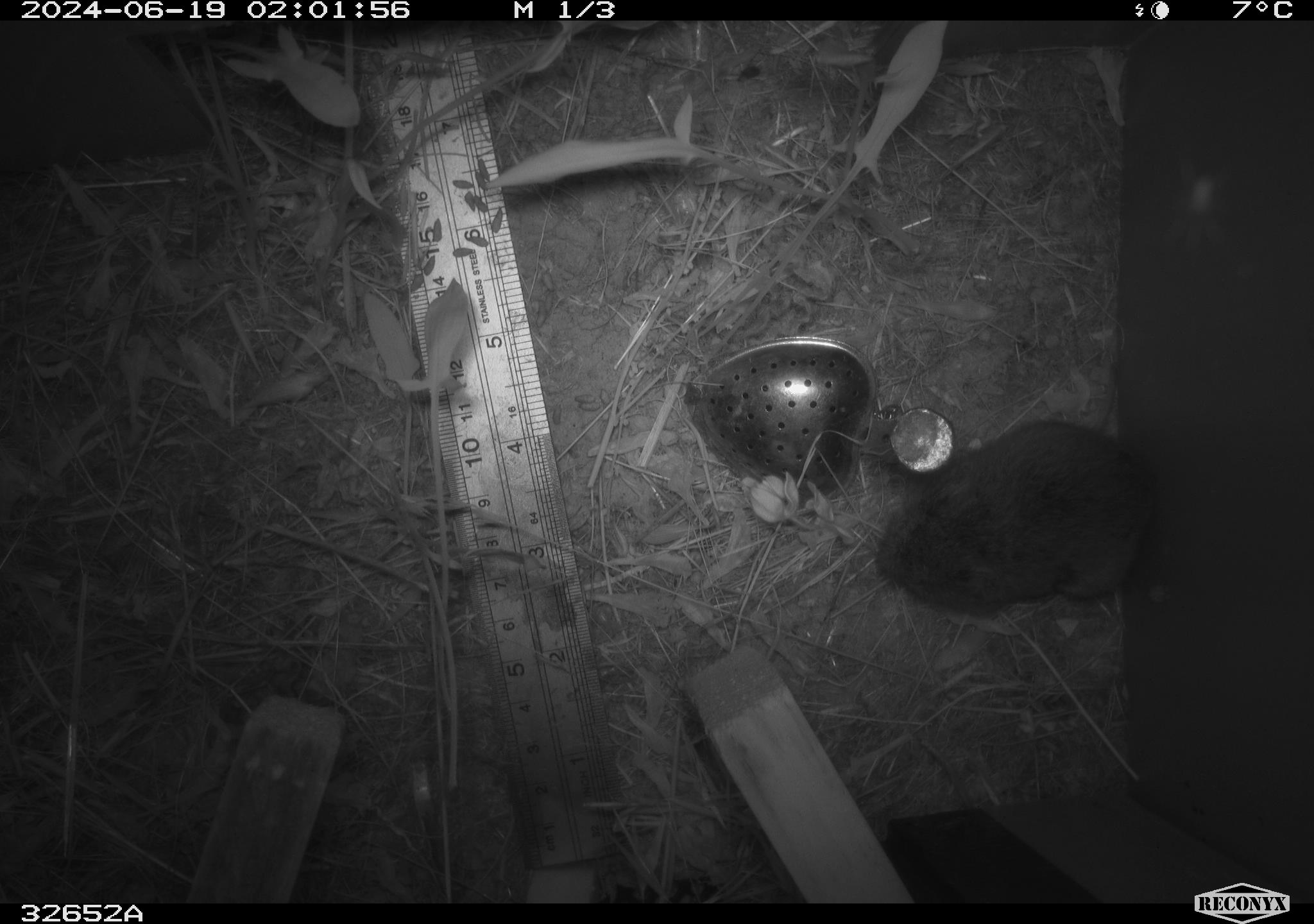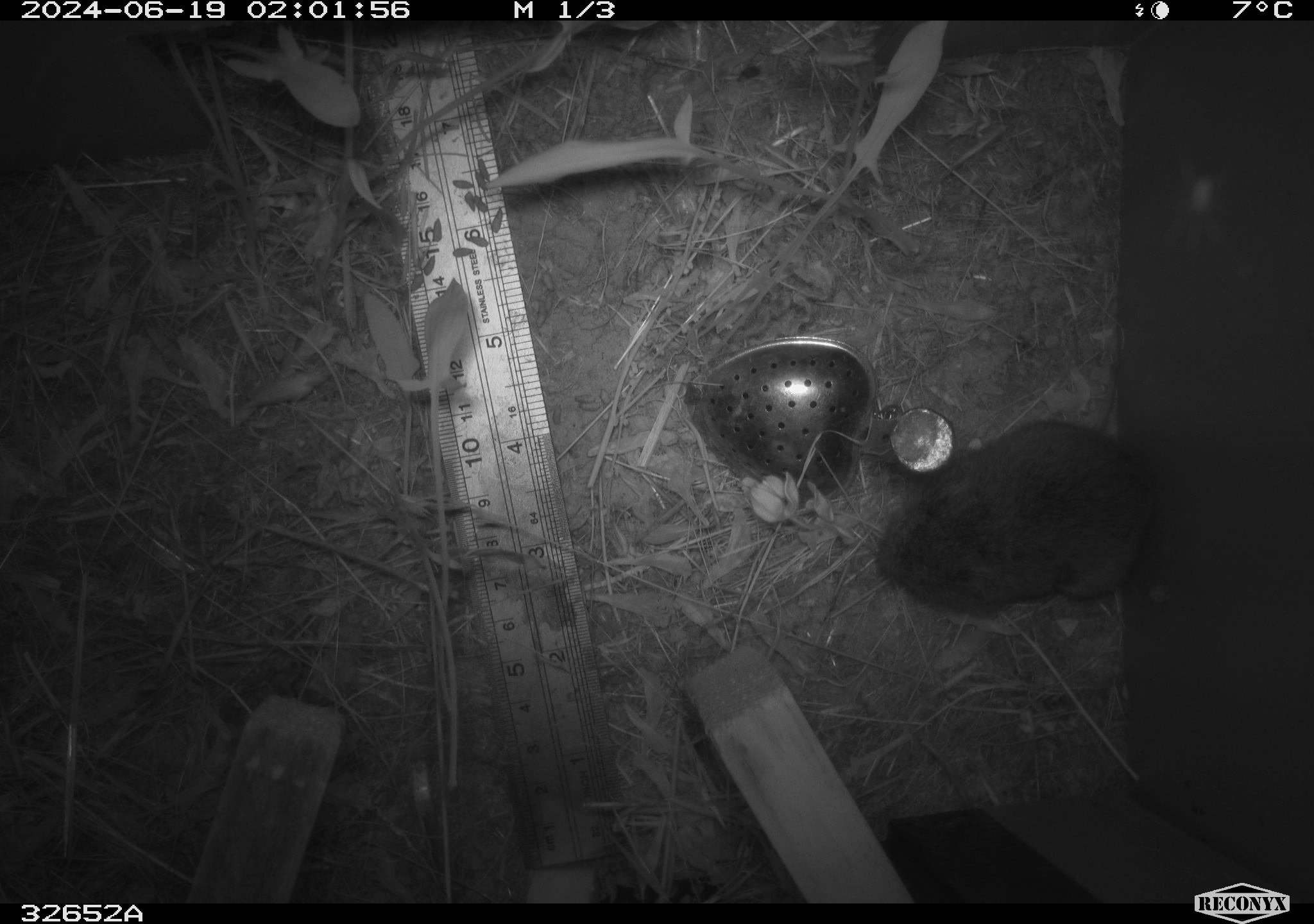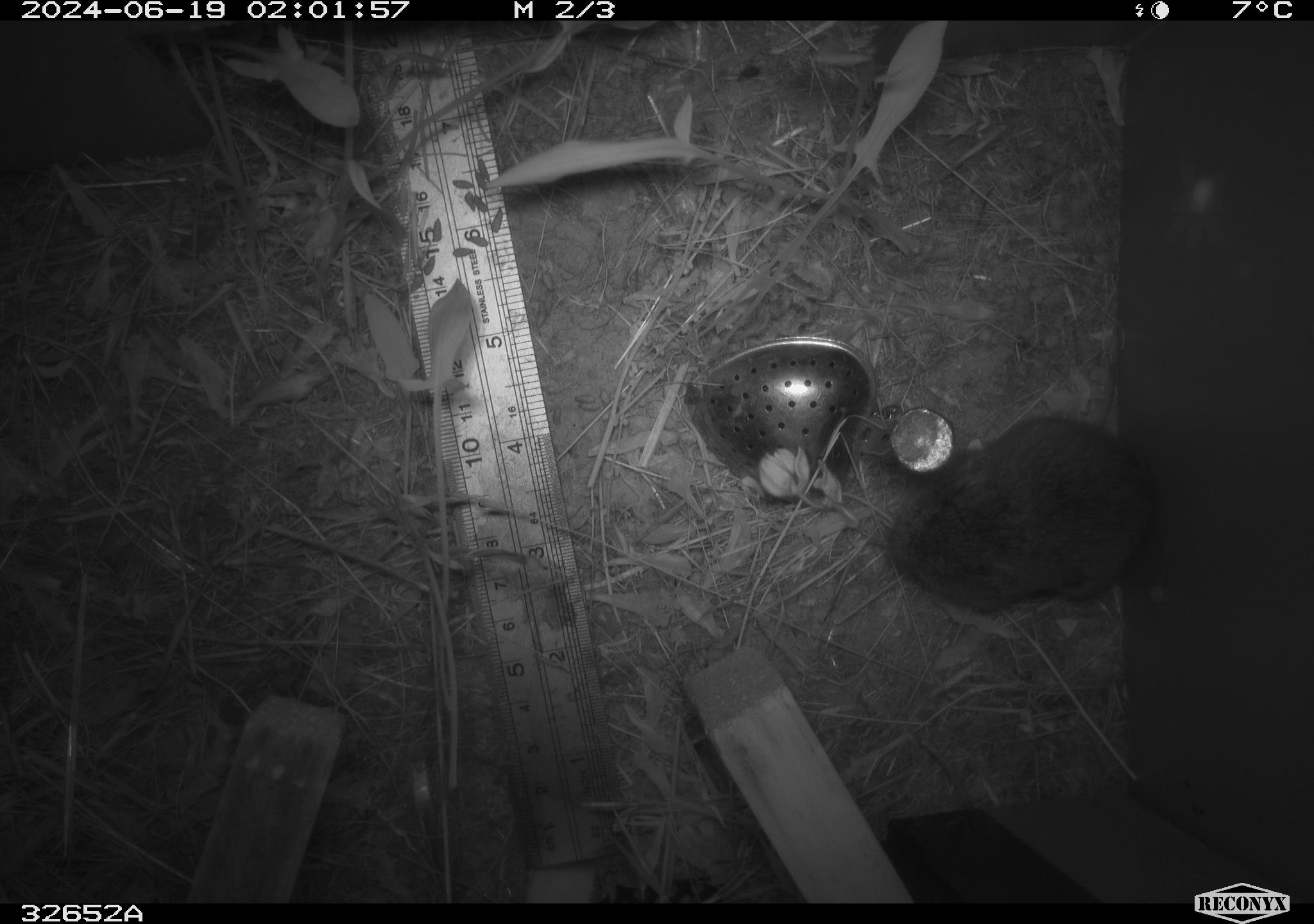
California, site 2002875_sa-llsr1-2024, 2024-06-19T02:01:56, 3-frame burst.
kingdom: Animalia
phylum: Chordata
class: Mammalia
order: Rodentia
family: Cricetidae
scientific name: Arvicolinae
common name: voles, lemmings, and muskrats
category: arvicolinae subfamily